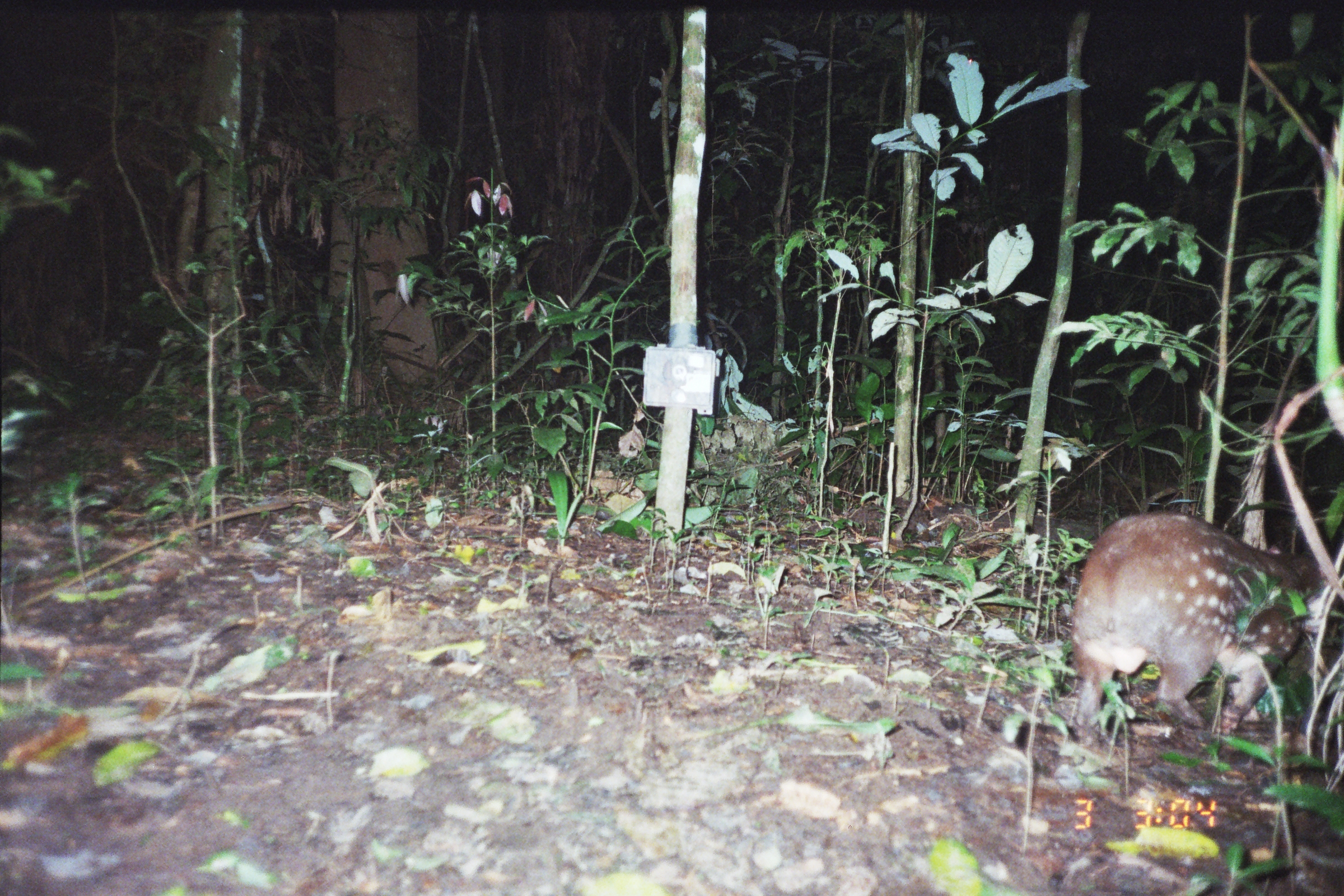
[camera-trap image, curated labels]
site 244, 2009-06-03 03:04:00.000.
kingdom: Animalia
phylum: Chordata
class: Mammalia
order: Rodentia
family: Cuniculidae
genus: Cuniculus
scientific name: Cuniculus paca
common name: spotted paca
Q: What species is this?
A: Cuniculus paca (spotted paca).